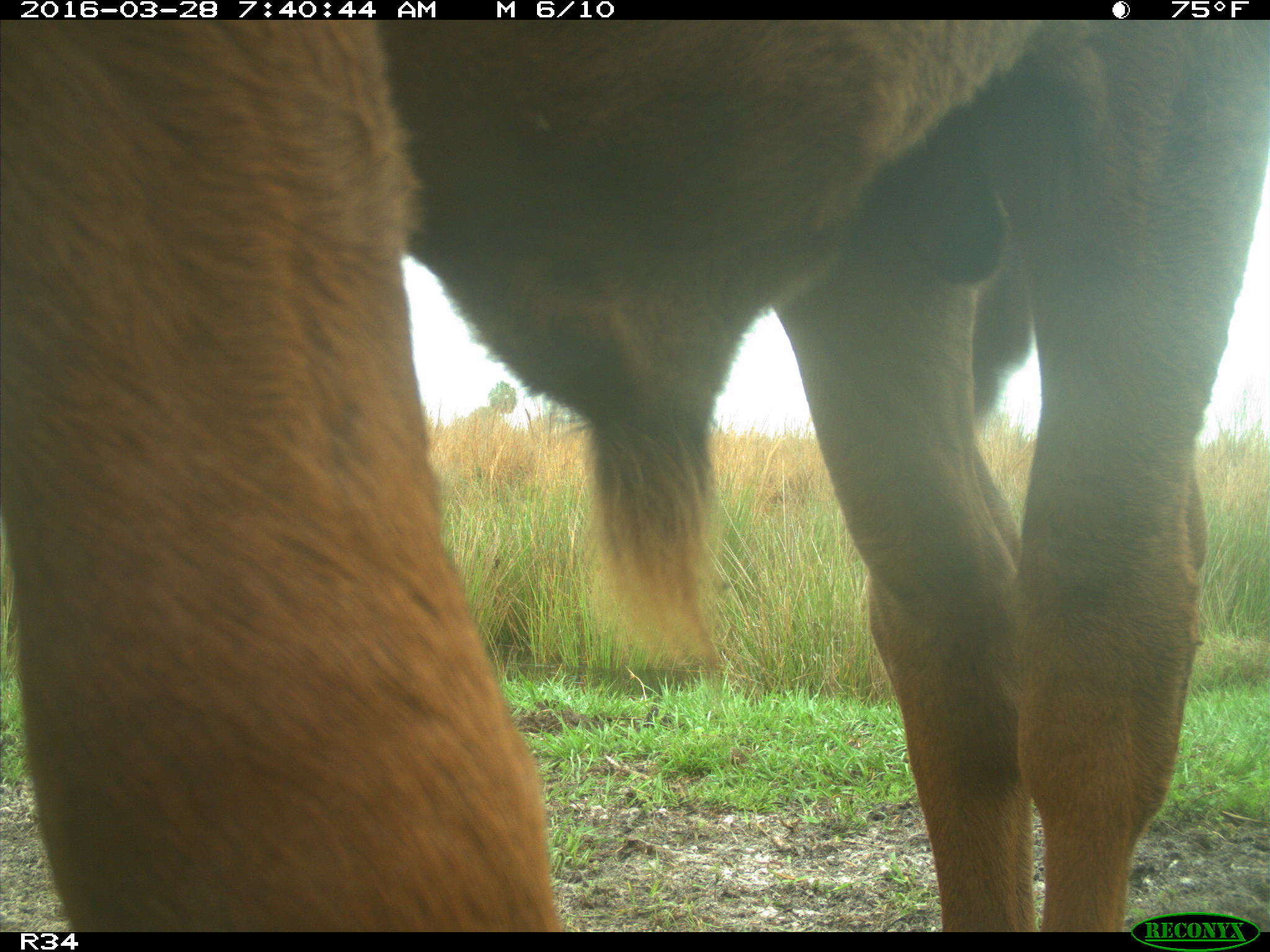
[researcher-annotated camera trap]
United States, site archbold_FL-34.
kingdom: Animalia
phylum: Chordata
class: Mammalia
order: Artiodactyla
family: Bovidae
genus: Bos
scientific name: Bos taurus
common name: domestic cow